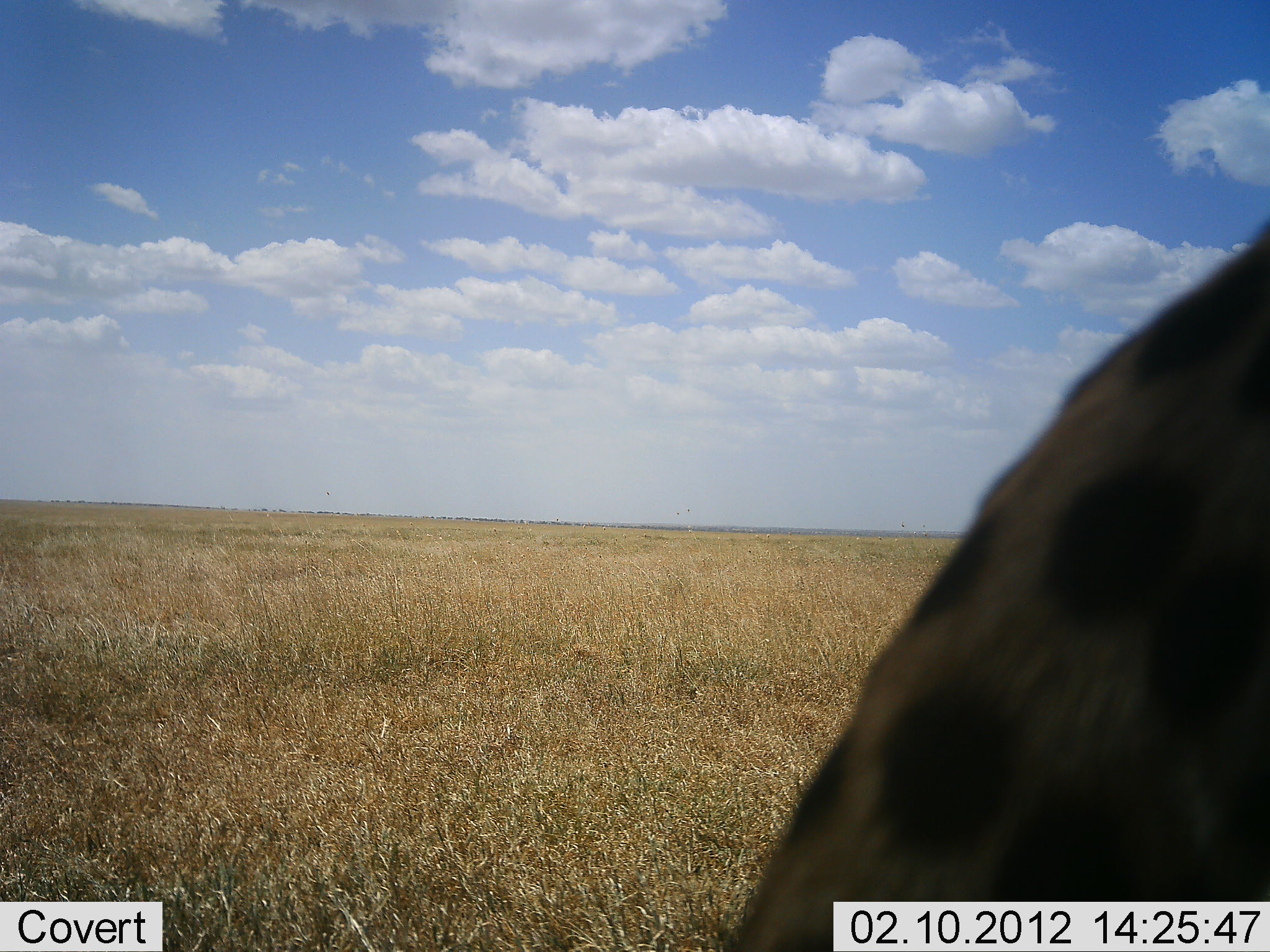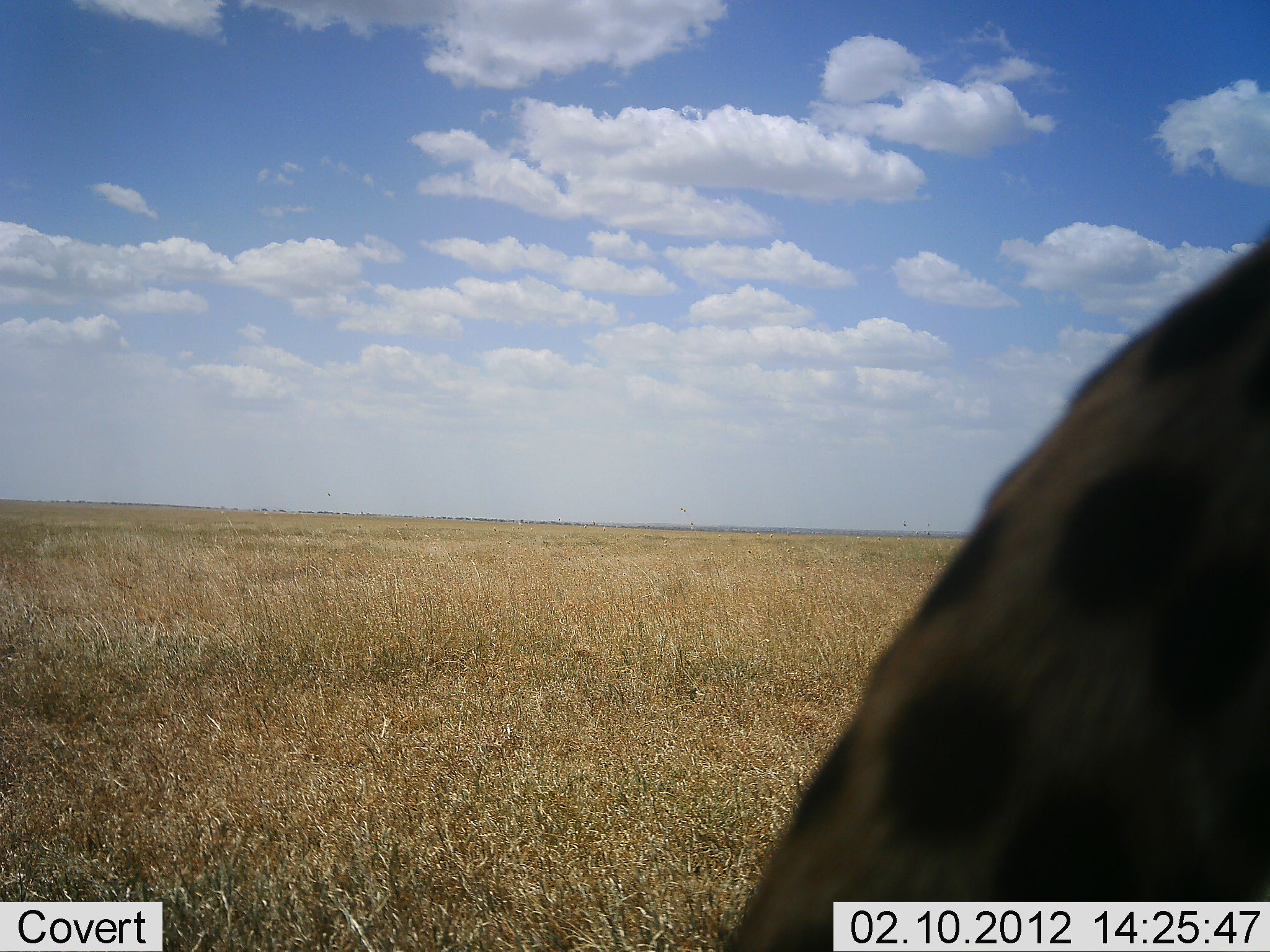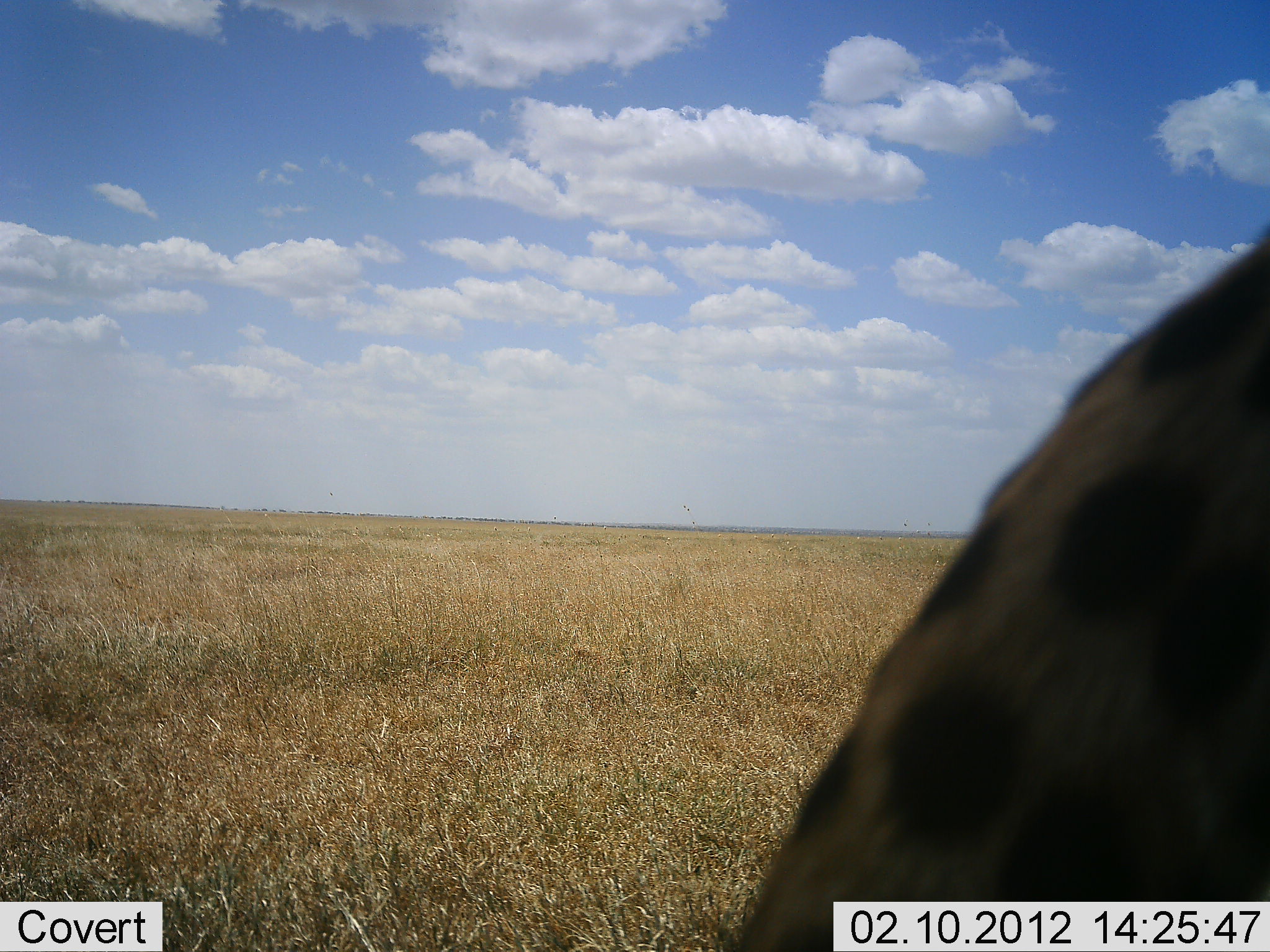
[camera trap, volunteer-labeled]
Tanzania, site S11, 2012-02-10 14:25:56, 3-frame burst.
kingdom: Animalia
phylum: Chordata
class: Mammalia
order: Carnivora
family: Felidae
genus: Acinonyx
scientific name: Acinonyx jubatus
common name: cheetah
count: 1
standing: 32%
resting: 63%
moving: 5%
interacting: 0%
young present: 0%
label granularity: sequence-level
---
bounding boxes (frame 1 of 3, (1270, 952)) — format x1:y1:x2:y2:
animal: 720:216:1270:952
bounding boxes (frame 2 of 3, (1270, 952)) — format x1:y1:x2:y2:
animal: 732:221:1270:952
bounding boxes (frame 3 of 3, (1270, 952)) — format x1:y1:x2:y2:
animal: 728:216:1270:952